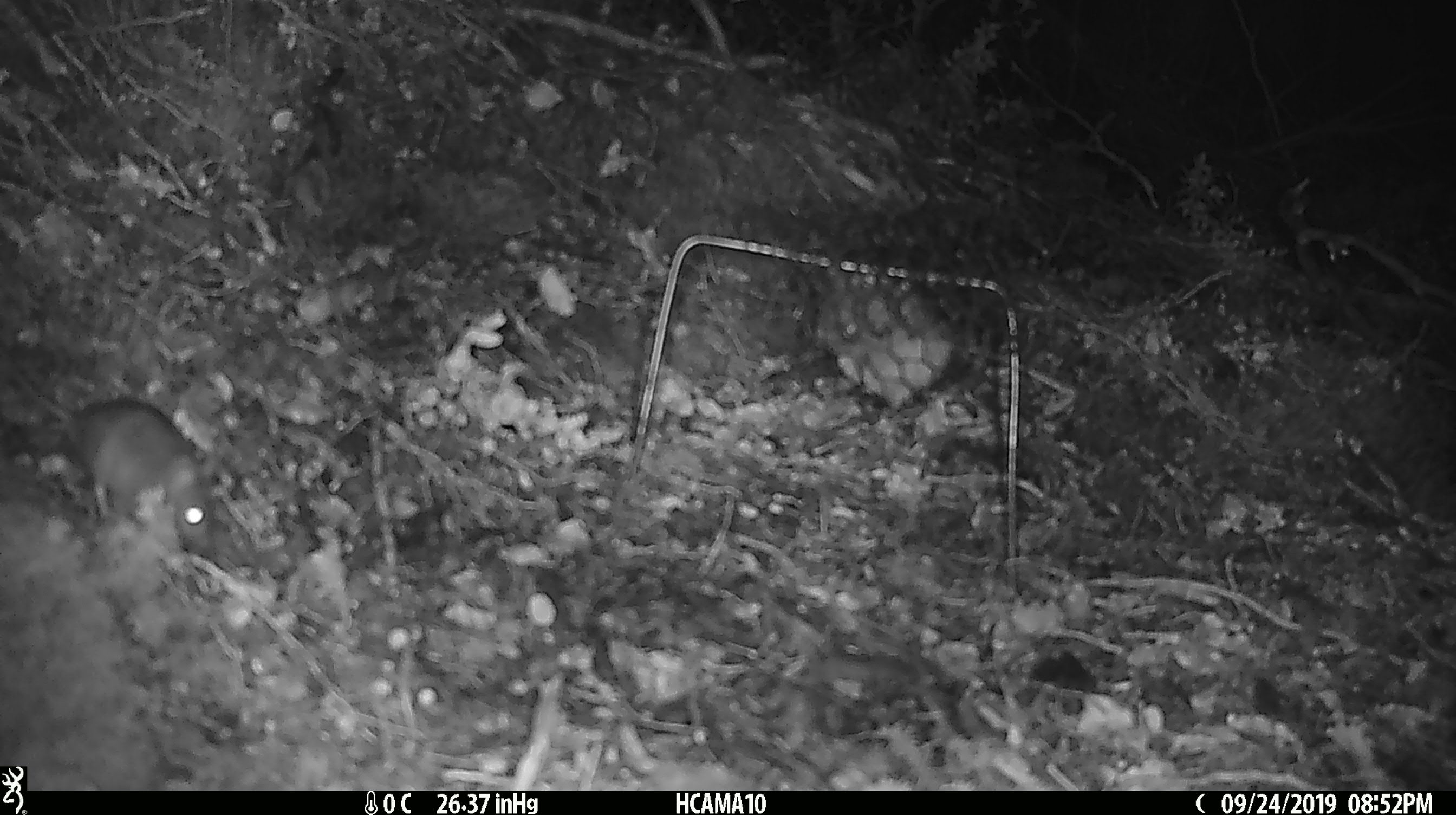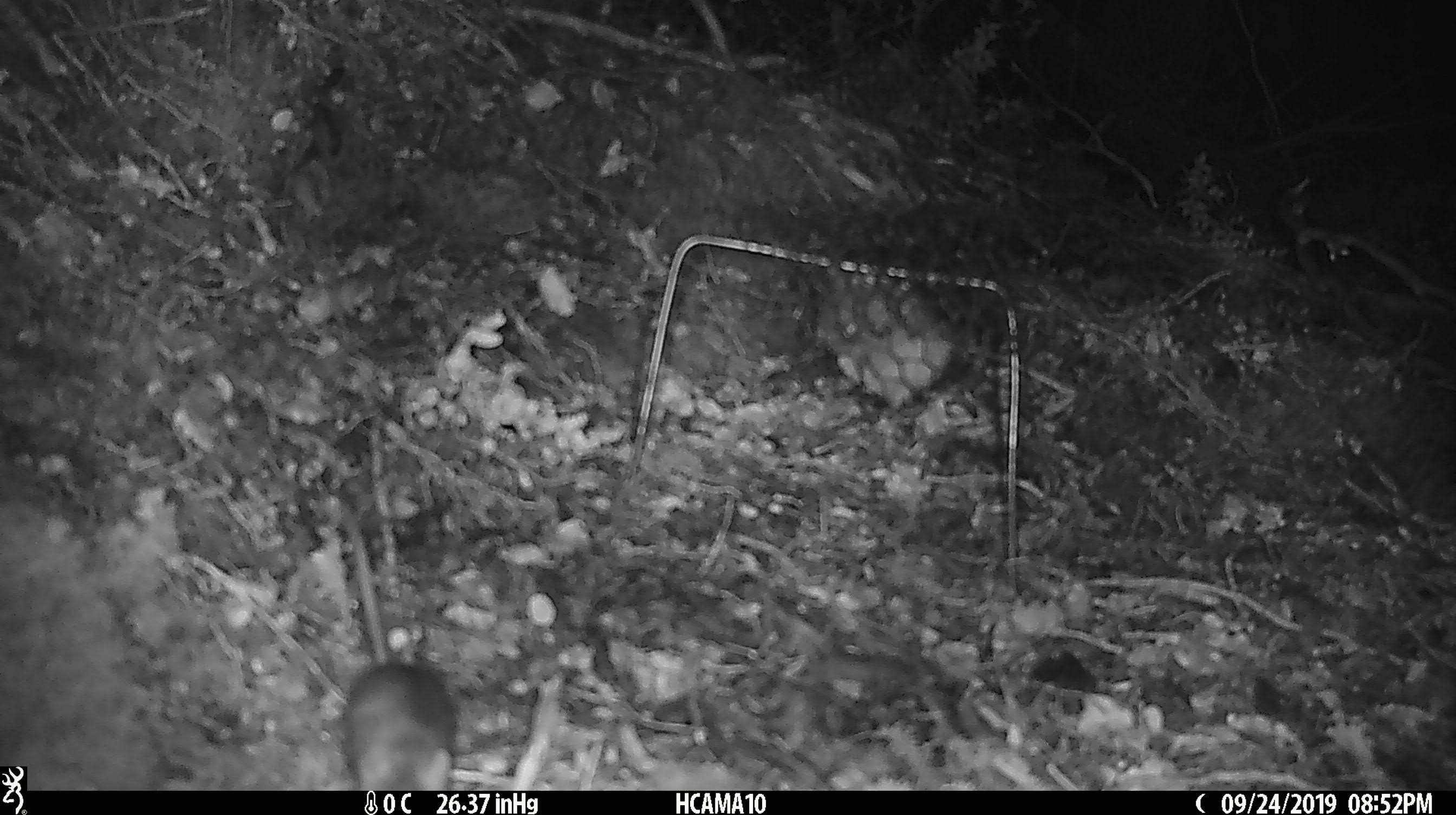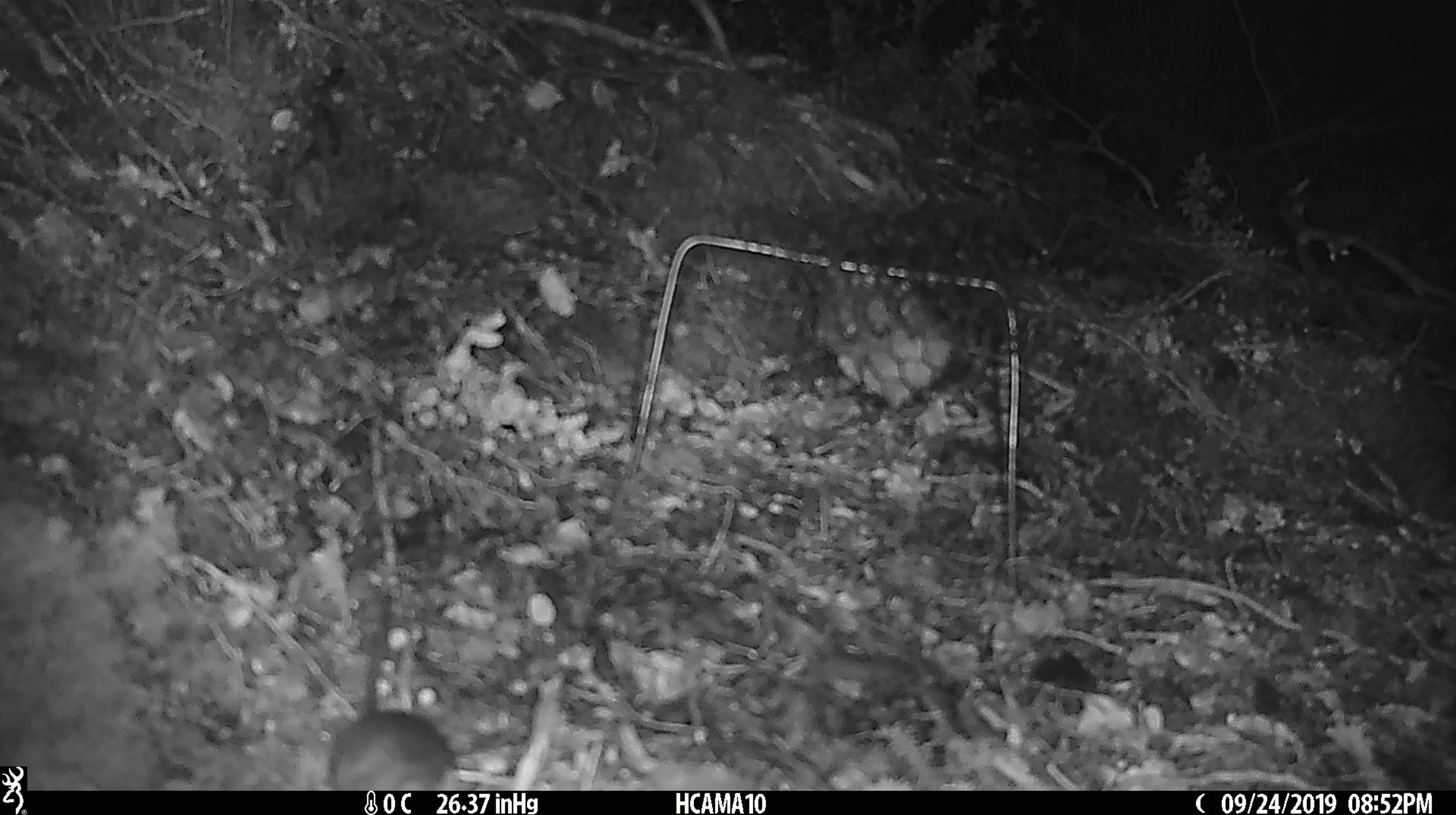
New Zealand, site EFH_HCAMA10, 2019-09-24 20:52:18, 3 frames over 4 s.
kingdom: Animalia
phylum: Chordata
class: Mammalia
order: Rodentia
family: Muridae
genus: Mus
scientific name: Mus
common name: mouse